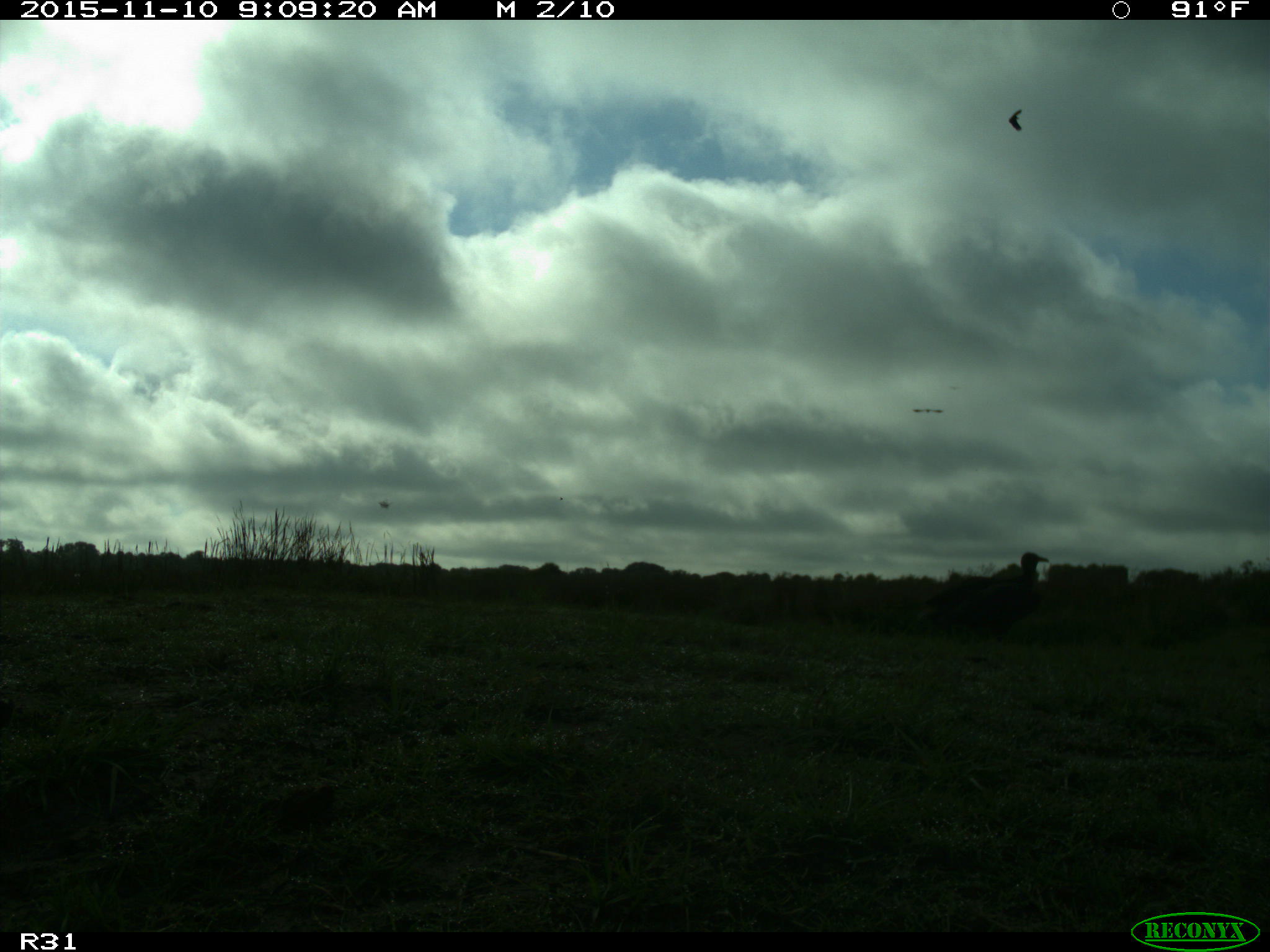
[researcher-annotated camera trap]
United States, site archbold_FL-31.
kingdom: Animalia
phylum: Chordata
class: Aves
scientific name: Aves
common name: birds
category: unidentified bird